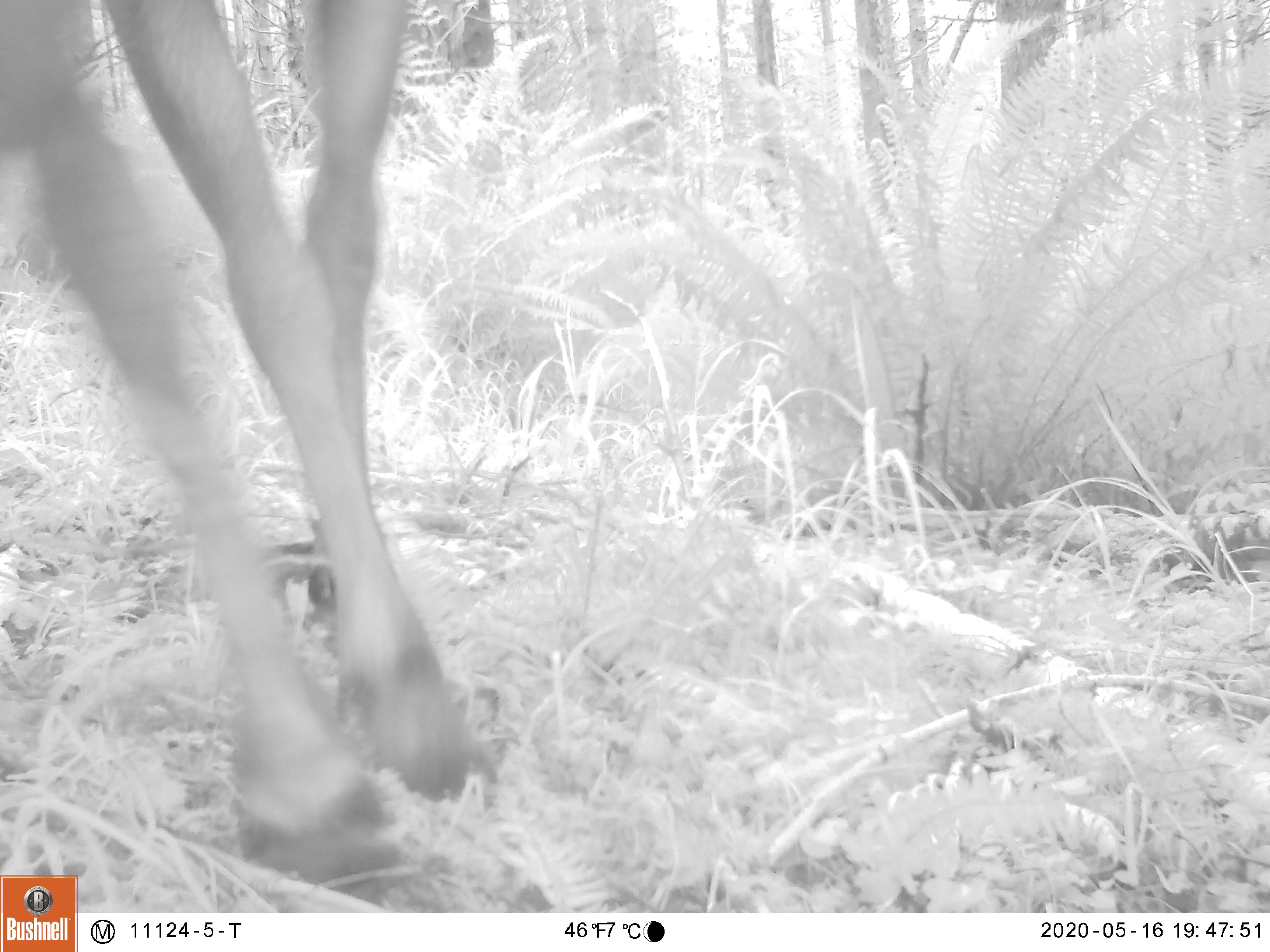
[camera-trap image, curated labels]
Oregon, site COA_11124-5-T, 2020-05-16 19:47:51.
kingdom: Animalia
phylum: Chordata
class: Mammalia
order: Artiodactyla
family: Cervidae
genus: Cervus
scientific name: Cervus canadensis roosevelti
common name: roosevelt elk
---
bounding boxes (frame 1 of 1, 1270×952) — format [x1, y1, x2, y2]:
roosevelt elk: [0, 1, 505, 869]